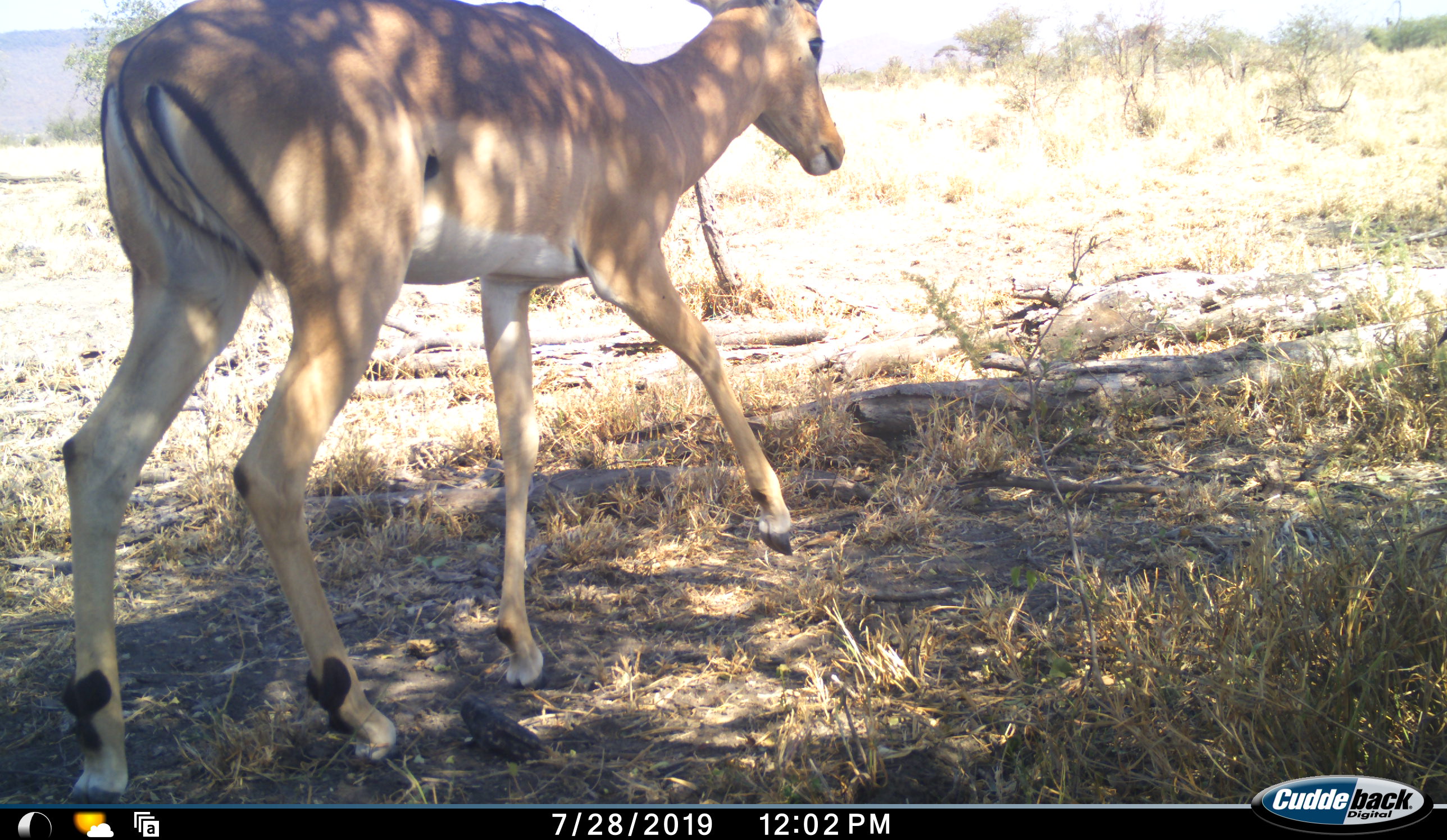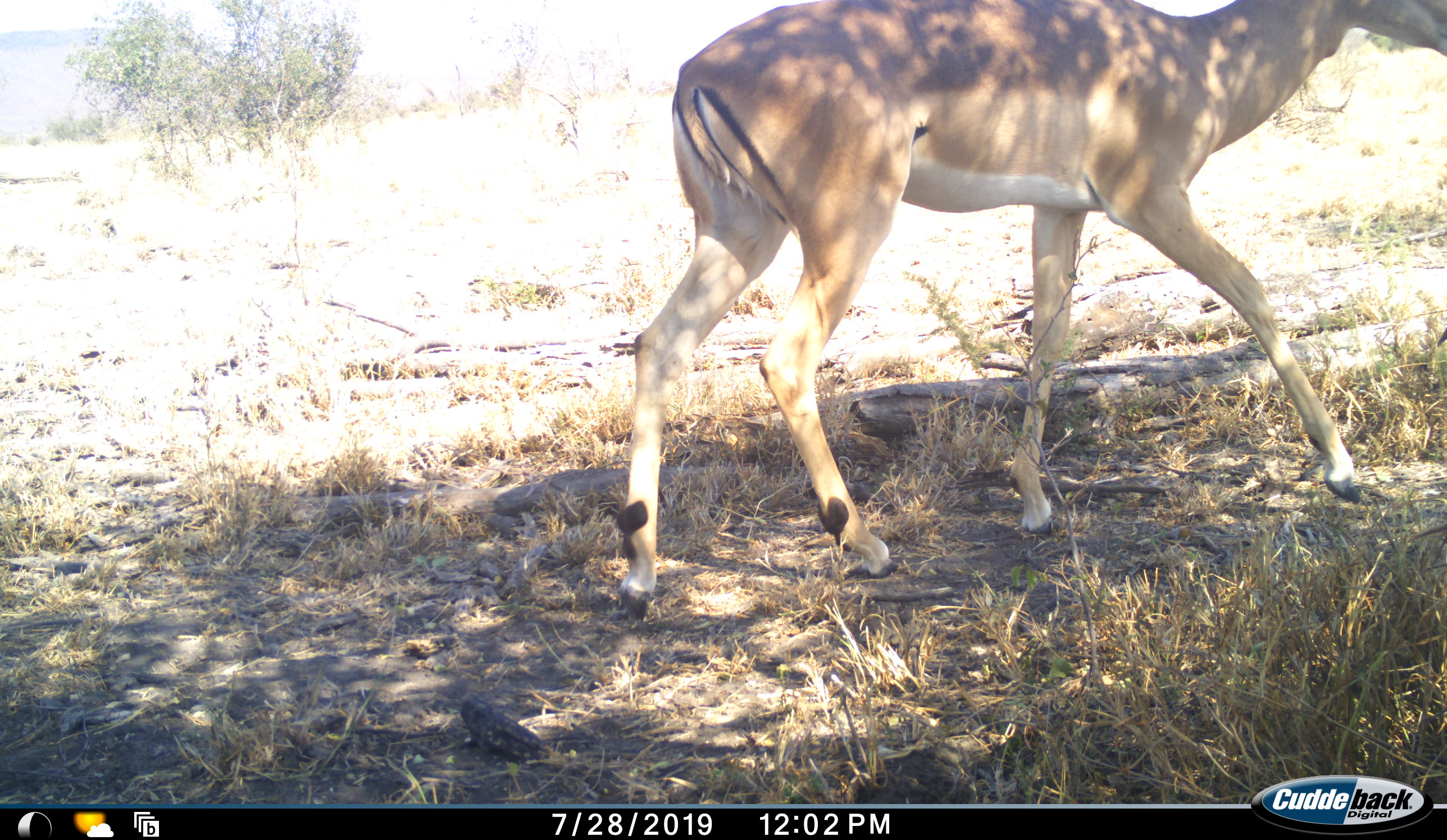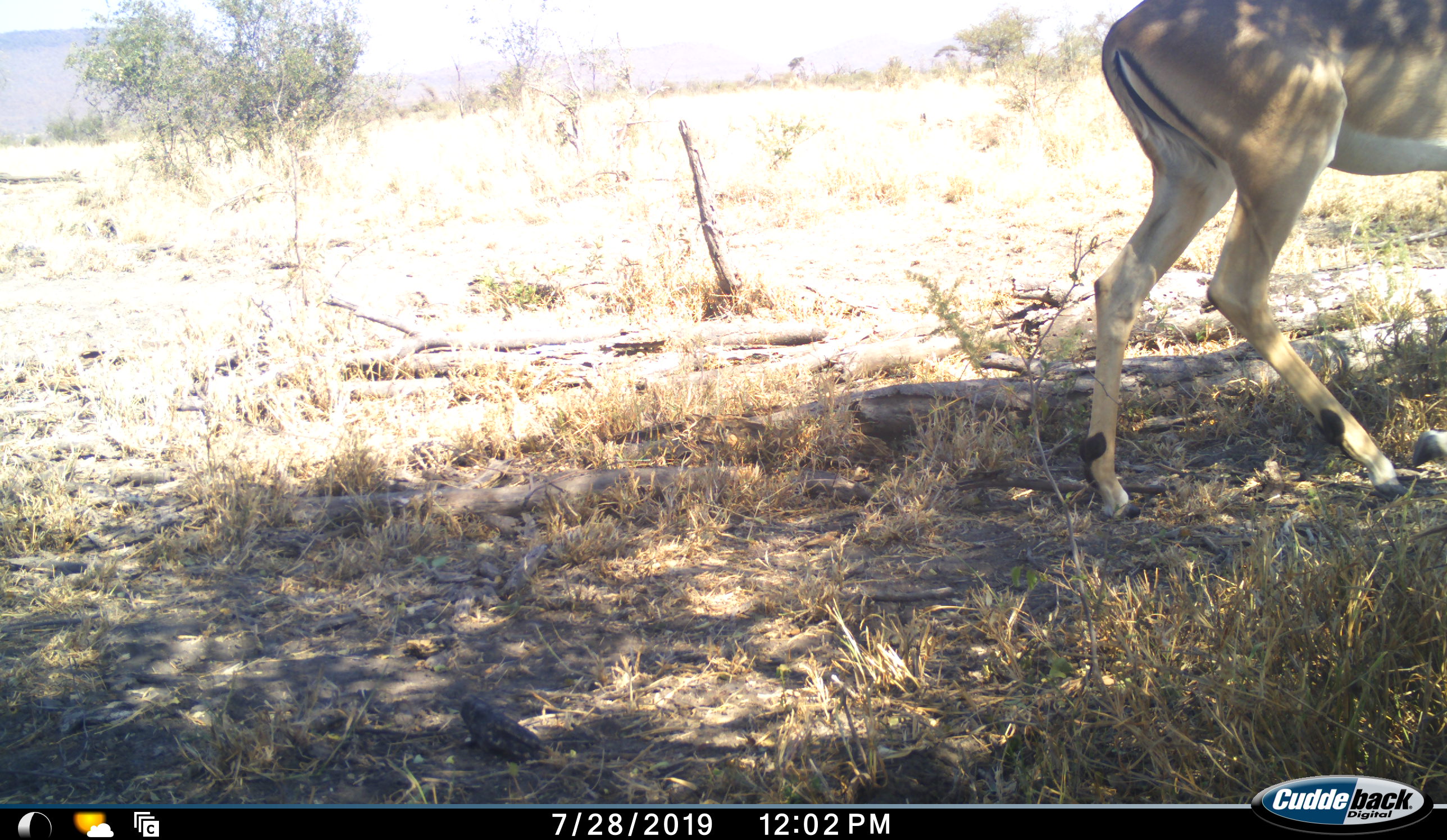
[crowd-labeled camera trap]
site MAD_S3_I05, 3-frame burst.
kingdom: Animalia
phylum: Chordata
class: Mammalia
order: Artiodactyla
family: Bovidae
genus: Aepyceros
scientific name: Aepyceros melampus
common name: impala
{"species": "impala (Aepyceros melampus)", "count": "1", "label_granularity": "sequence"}